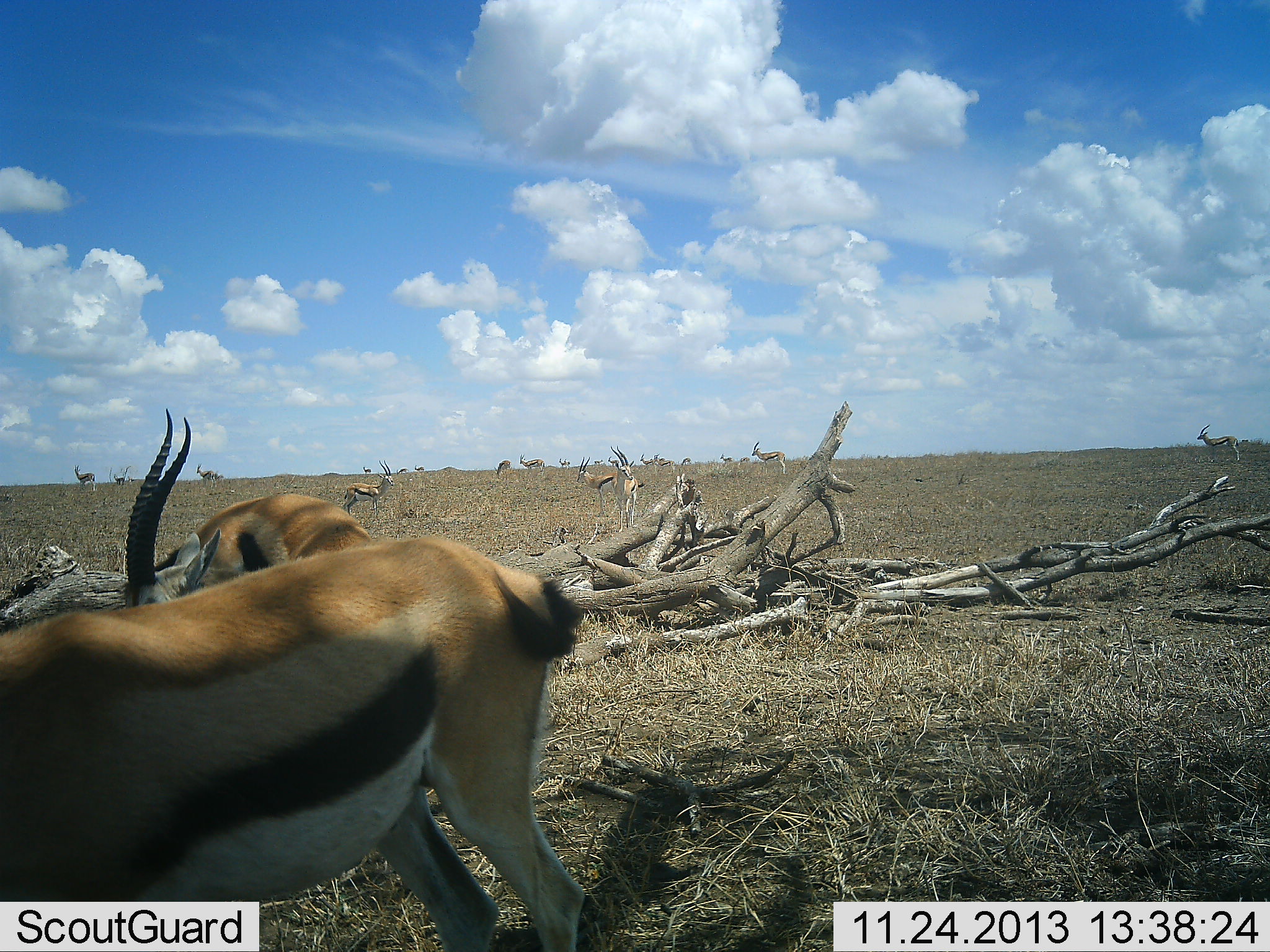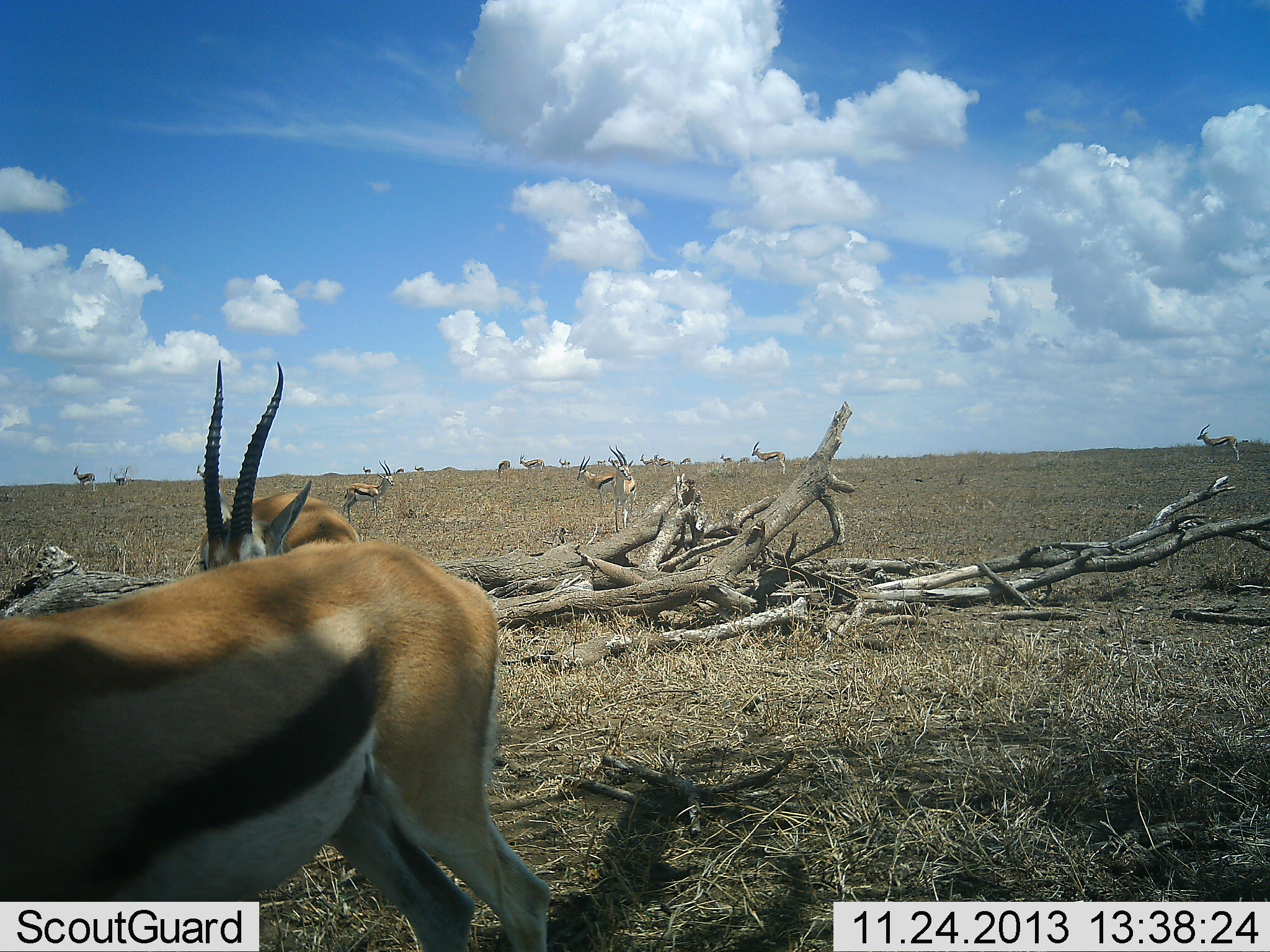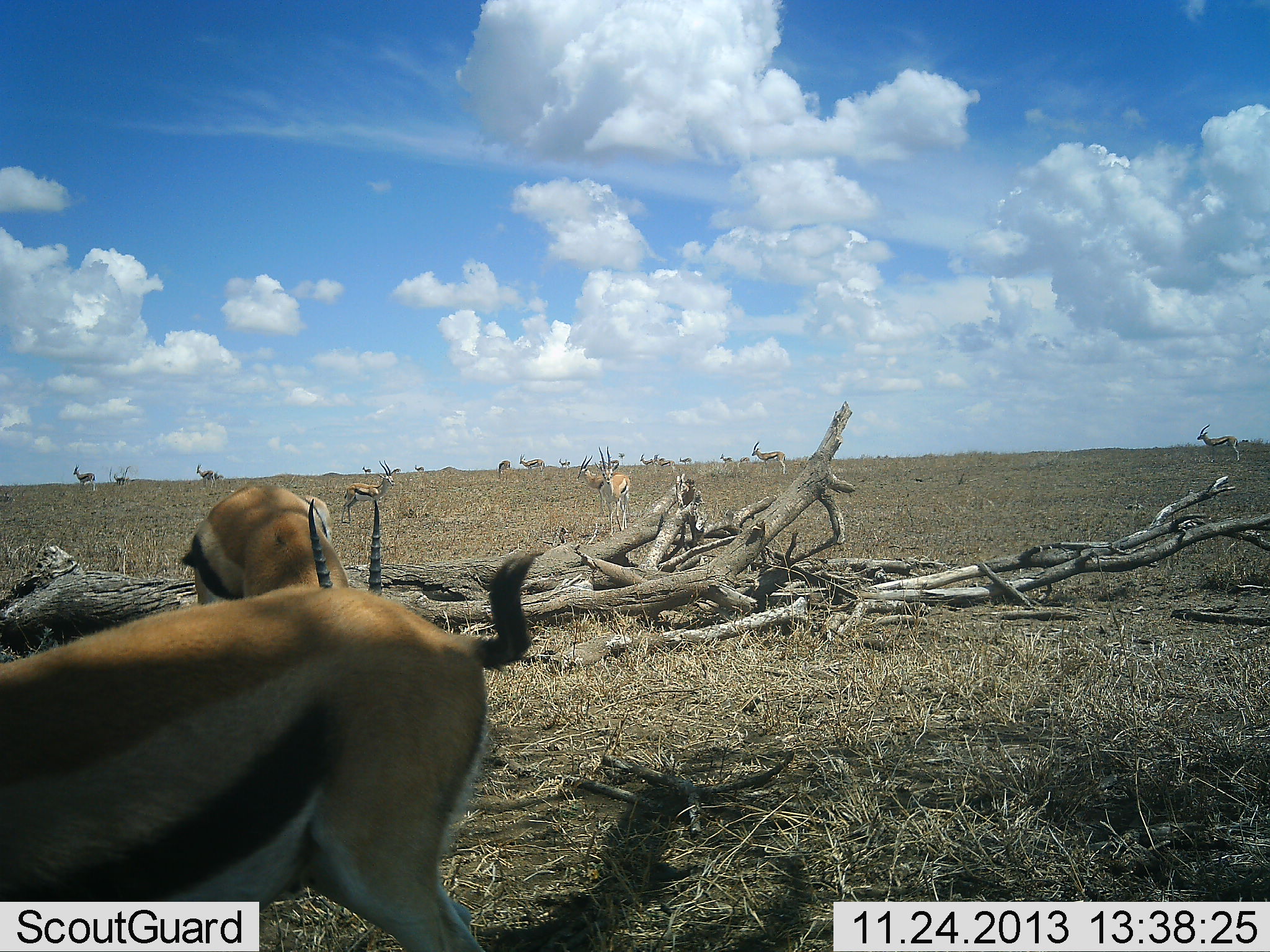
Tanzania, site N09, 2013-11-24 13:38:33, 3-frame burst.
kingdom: Animalia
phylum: Chordata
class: Mammalia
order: Artiodactyla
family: Bovidae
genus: Eudorcas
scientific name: Eudorcas thomsonii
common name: thomson's gazelle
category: gazellethomsons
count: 11-50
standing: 82%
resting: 0%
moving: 45%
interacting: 9%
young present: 0%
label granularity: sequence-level